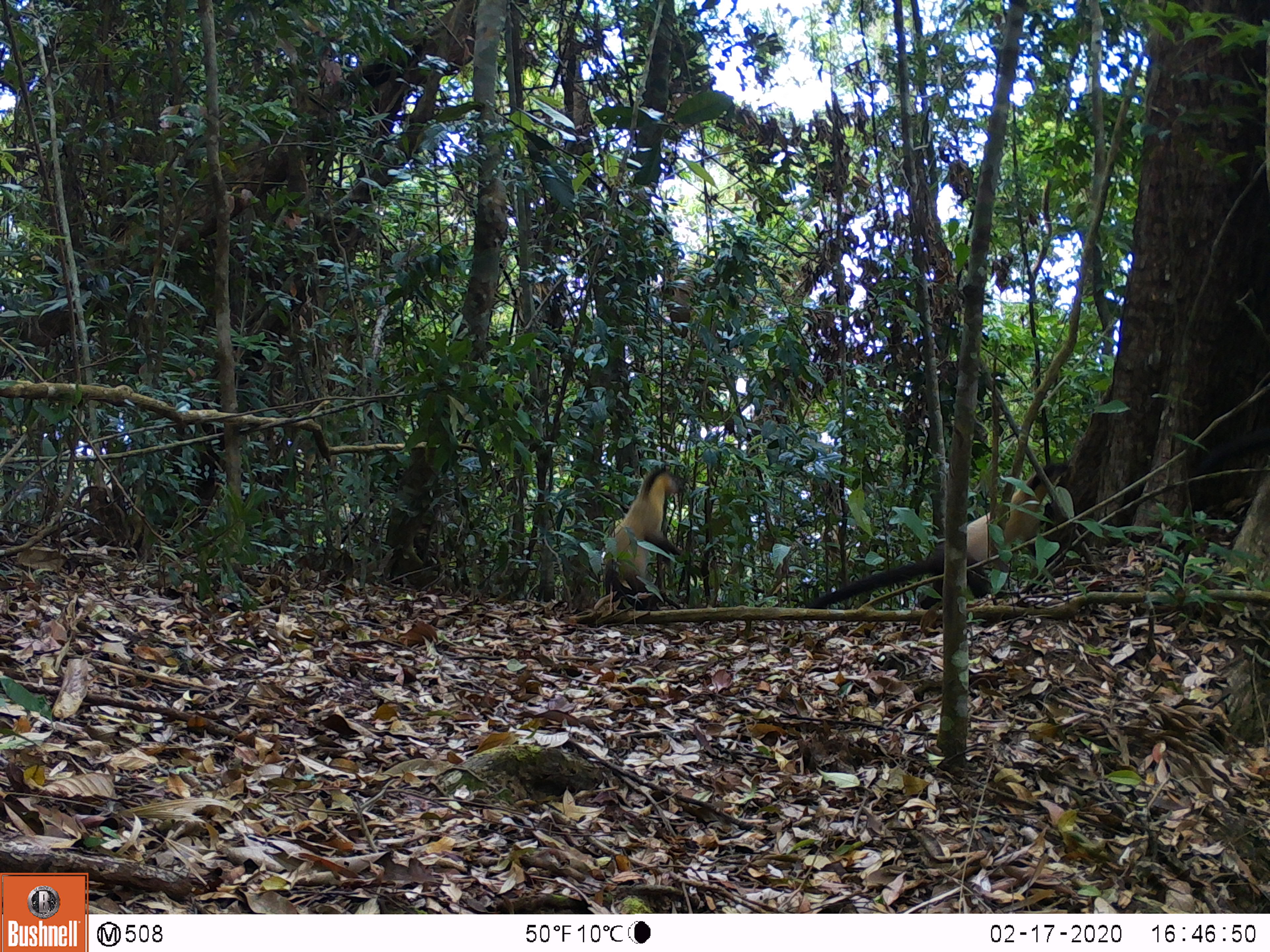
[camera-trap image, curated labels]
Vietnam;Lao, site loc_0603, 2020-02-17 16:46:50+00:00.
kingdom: Animalia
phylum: Chordata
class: Mammalia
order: Carnivora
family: Mustelidae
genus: Martes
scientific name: Martes flavigula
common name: yellow-throated marten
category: yellow throated marten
Yellow throated marten (yellow-throated marten) (Martes flavigula). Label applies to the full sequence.